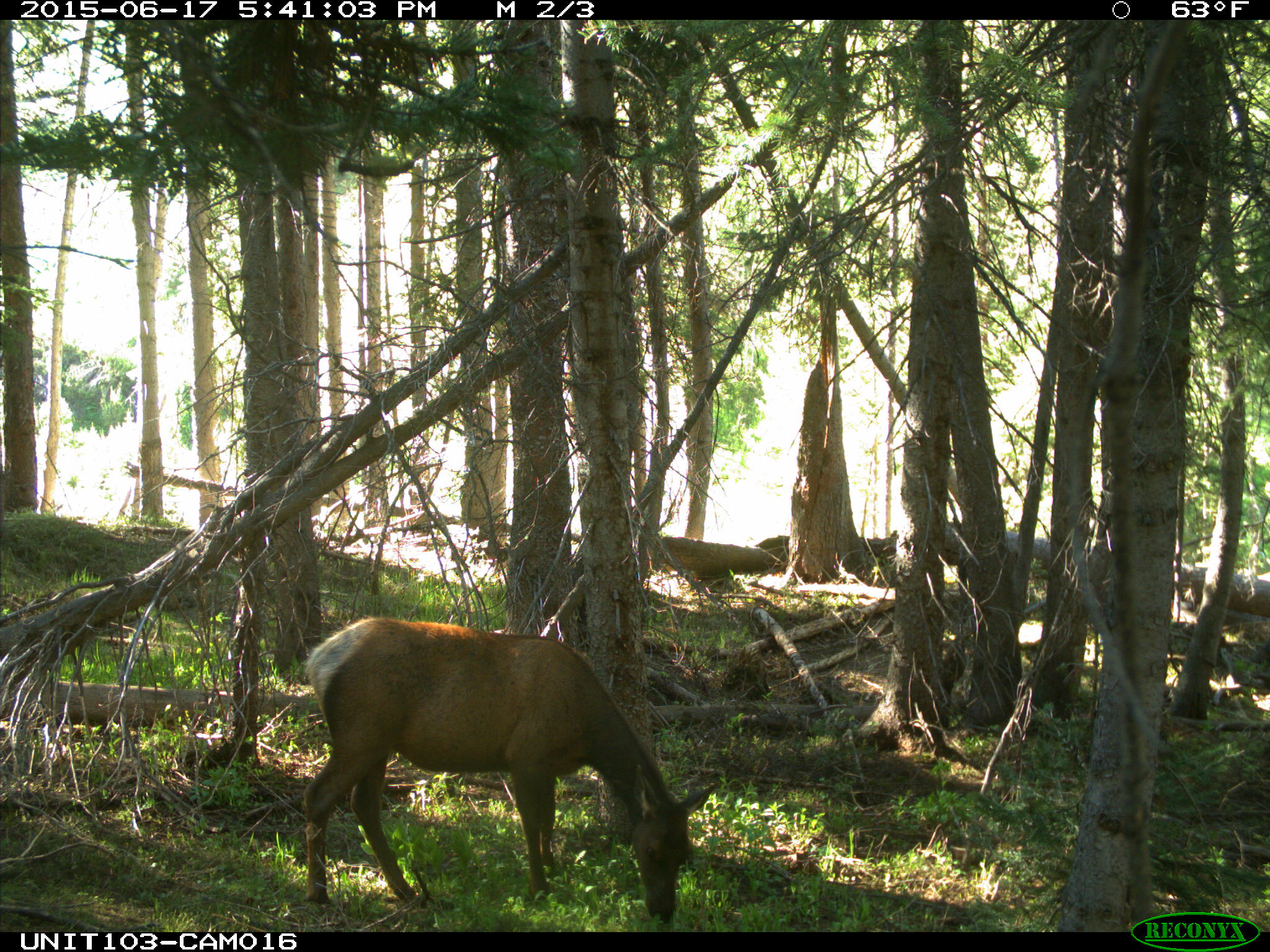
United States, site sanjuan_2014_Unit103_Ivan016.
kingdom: Animalia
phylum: Chordata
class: Mammalia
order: Artiodactyla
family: Cervidae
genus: Cervus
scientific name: Cervus elaphus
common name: red deer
Cervus elaphus (red deer).